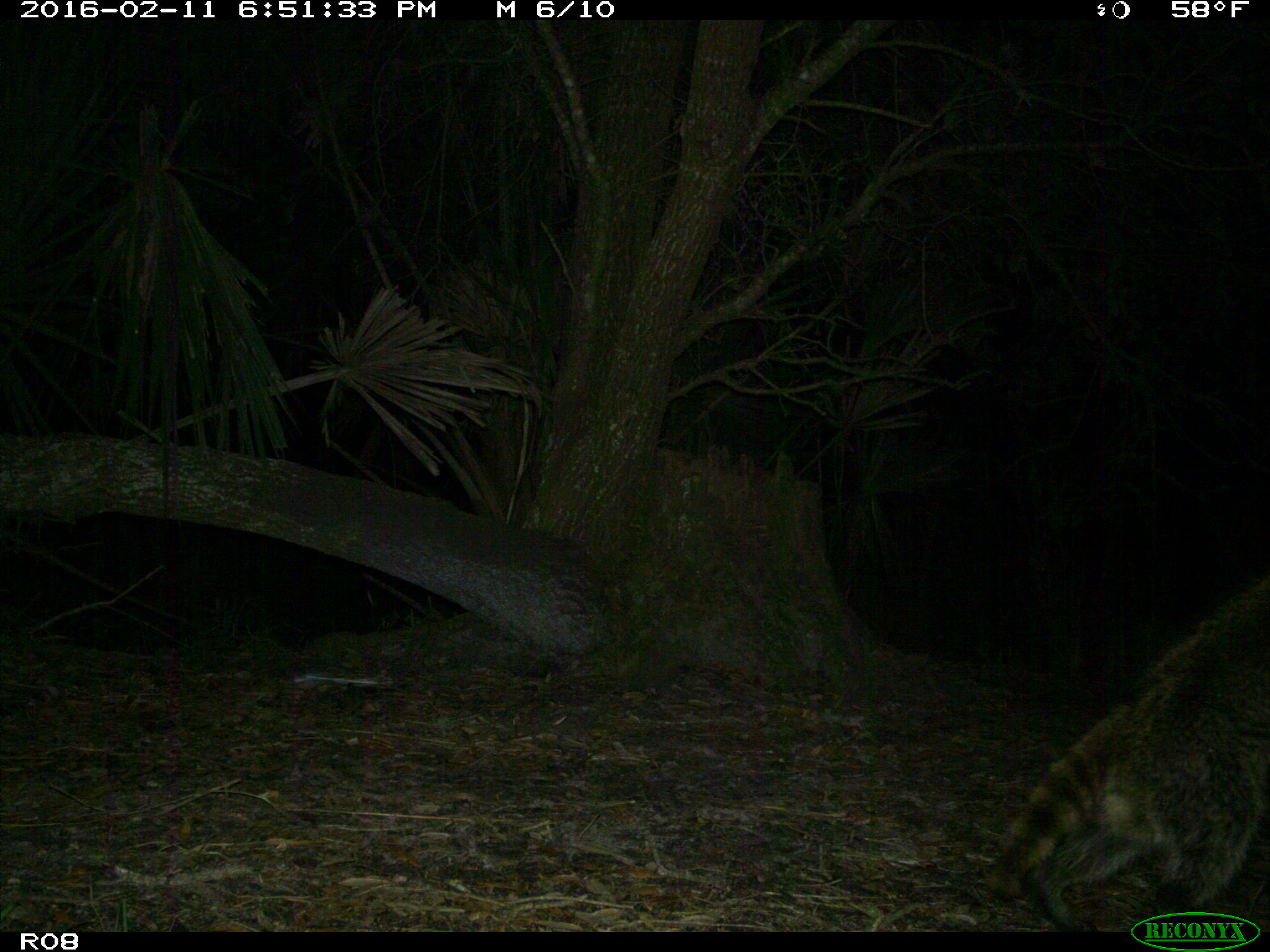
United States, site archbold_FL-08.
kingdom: Animalia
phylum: Chordata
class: Mammalia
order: Carnivora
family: Procyonidae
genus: Procyon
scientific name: Procyon lotor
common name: common raccoon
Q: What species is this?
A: Procyon lotor (common raccoon).